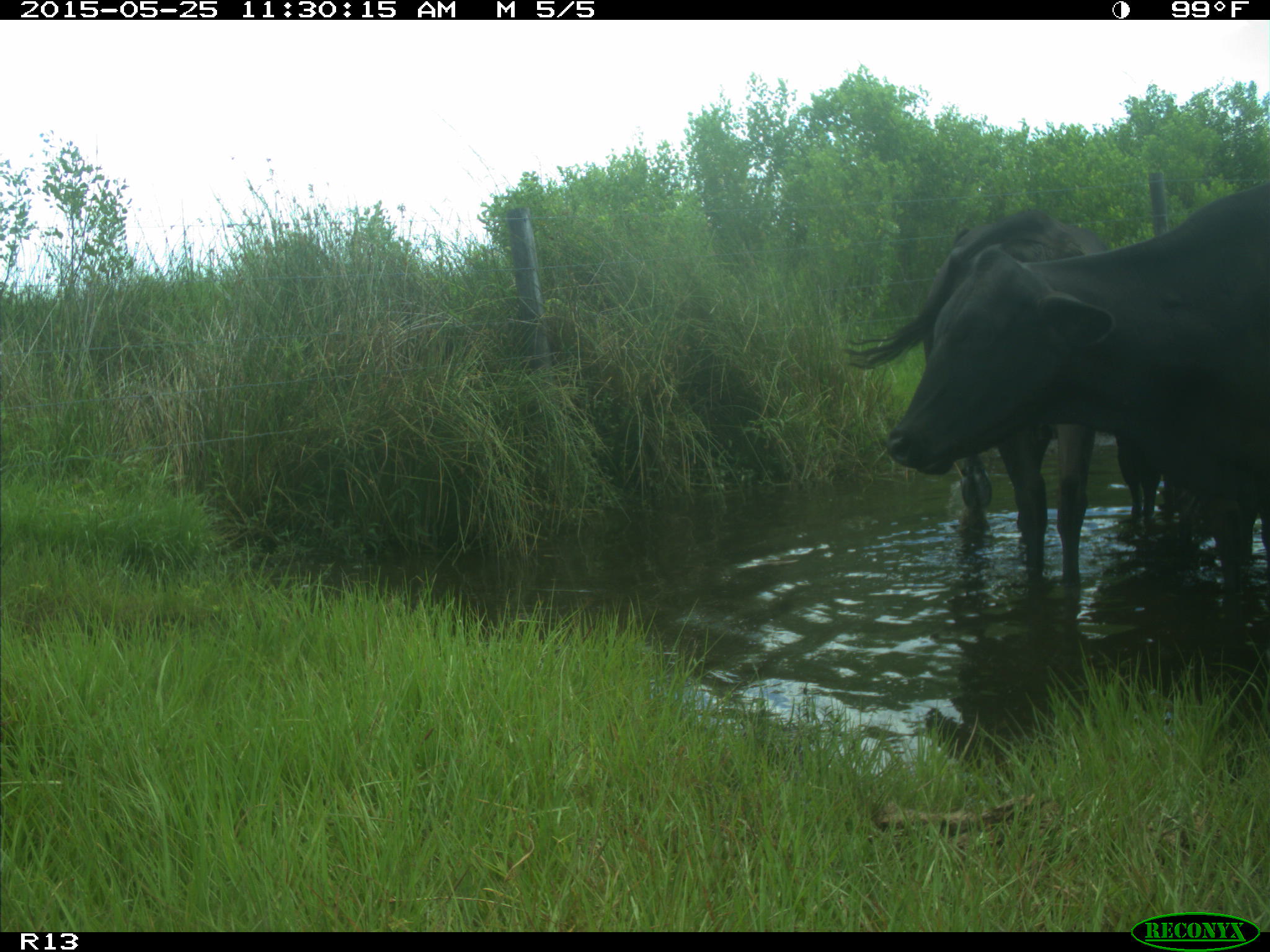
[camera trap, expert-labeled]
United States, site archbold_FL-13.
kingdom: Animalia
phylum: Chordata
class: Mammalia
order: Artiodactyla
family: Bovidae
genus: Bos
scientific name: Bos taurus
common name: domestic cow